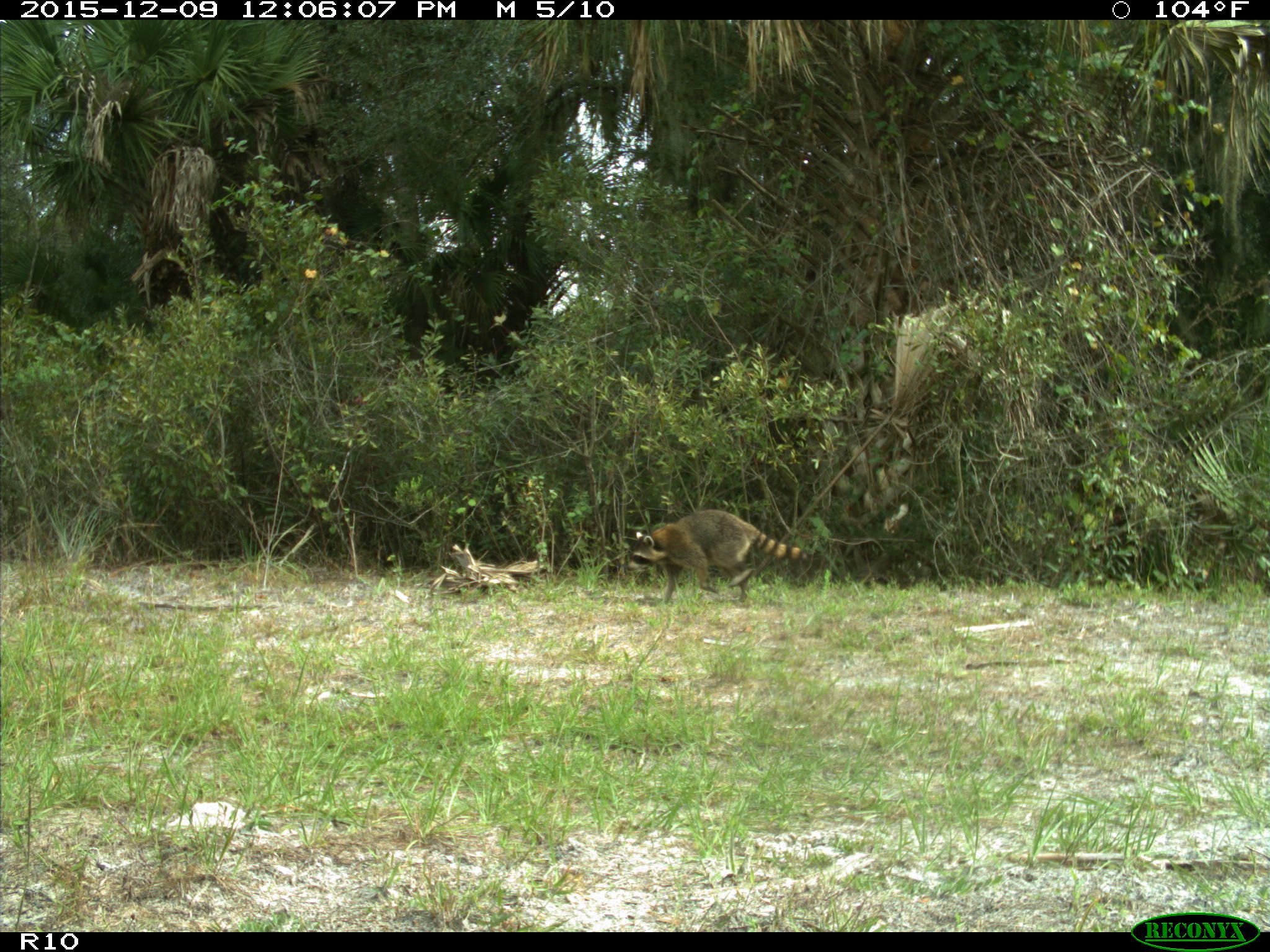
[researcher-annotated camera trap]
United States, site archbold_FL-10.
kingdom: Animalia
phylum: Chordata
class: Mammalia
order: Carnivora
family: Procyonidae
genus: Procyon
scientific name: Procyon lotor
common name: common raccoon